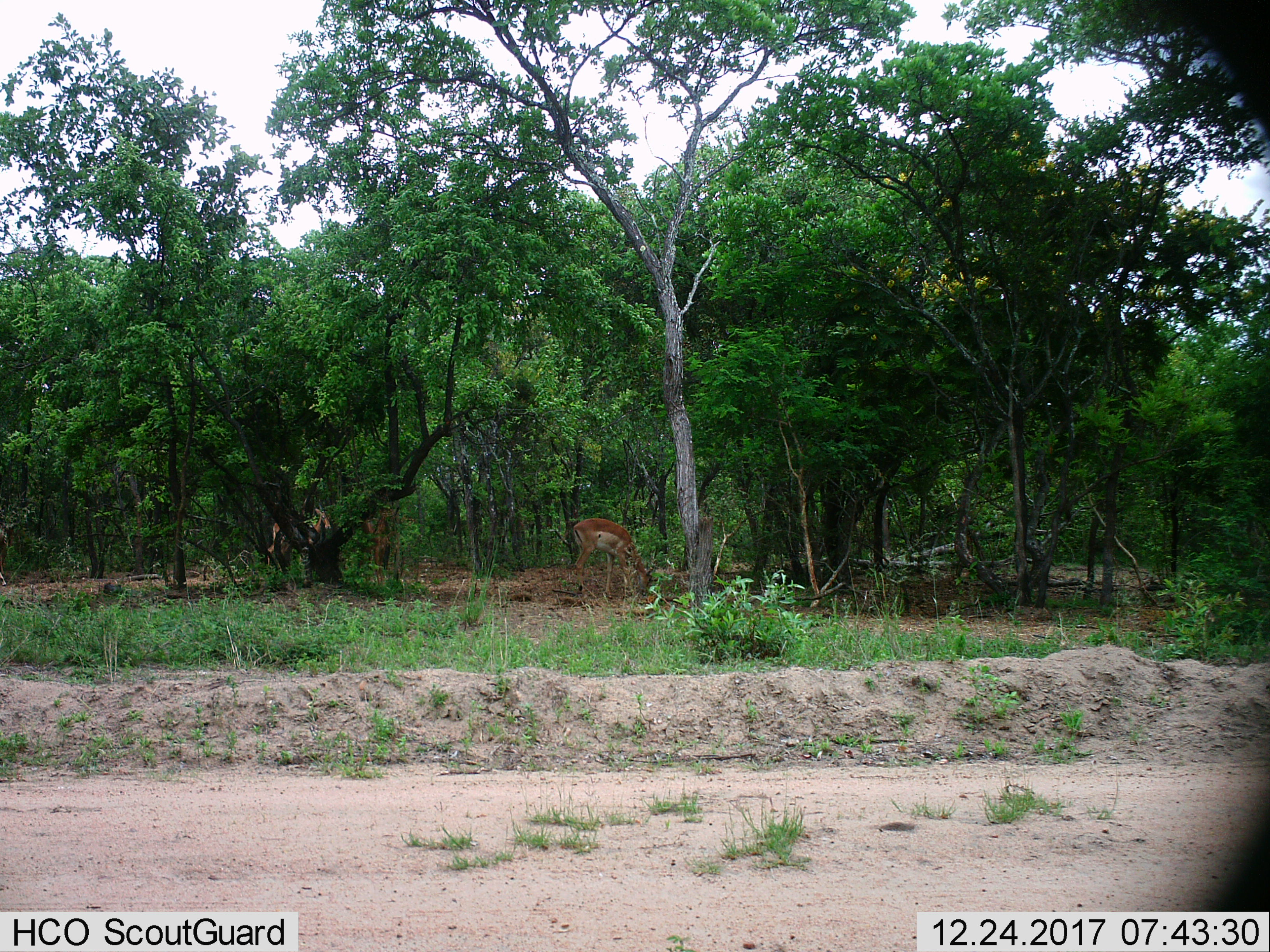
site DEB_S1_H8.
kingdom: Animalia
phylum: Chordata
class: Mammalia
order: Artiodactyla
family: Bovidae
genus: Aepyceros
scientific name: Aepyceros melampus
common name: impala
Impala (Aepyceros melampus), count 3. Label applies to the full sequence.